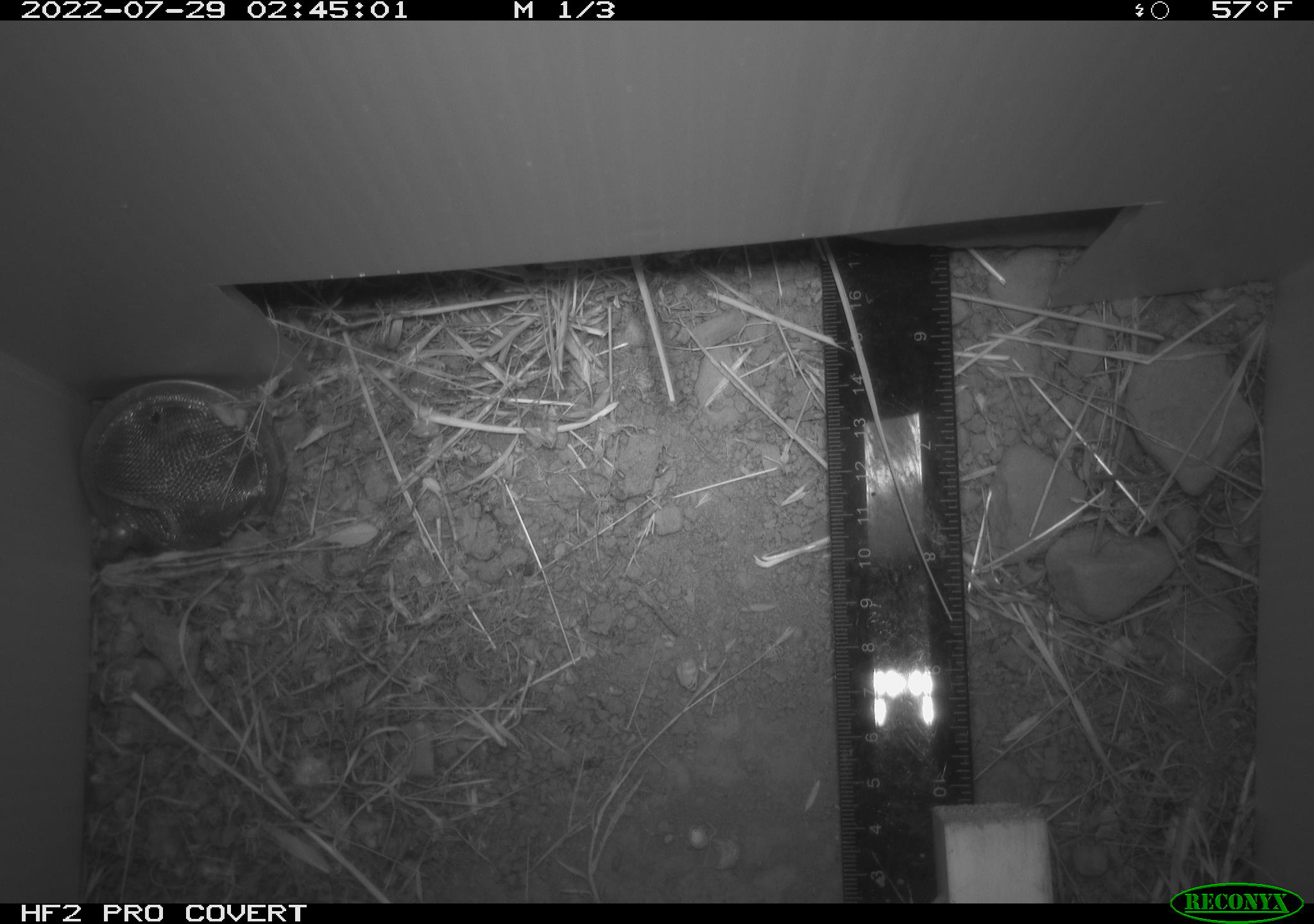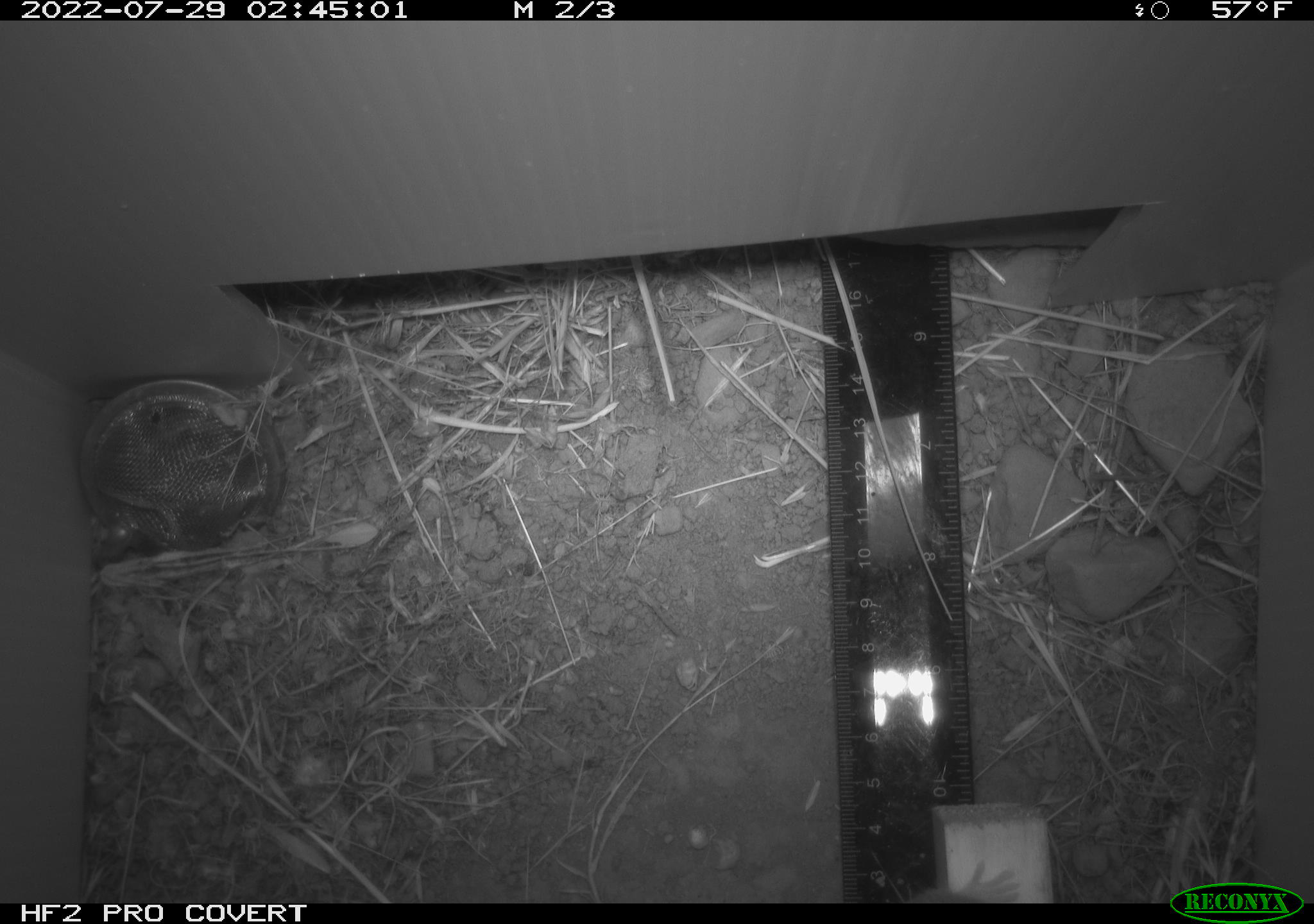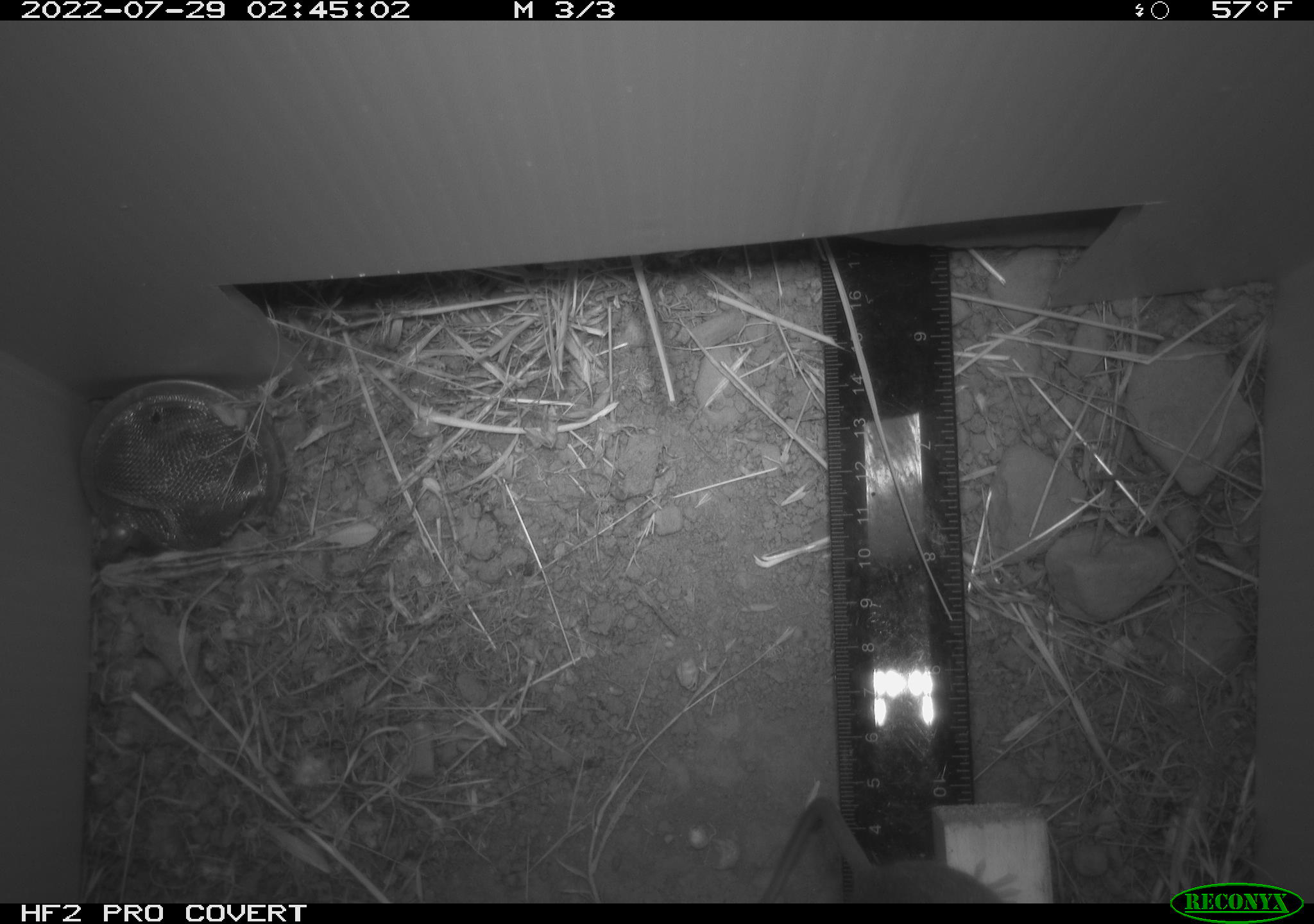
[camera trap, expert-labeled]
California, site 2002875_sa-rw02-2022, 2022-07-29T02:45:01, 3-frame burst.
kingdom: Animalia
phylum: Chordata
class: Mammalia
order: Rodentia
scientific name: Rodentia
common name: mouse species